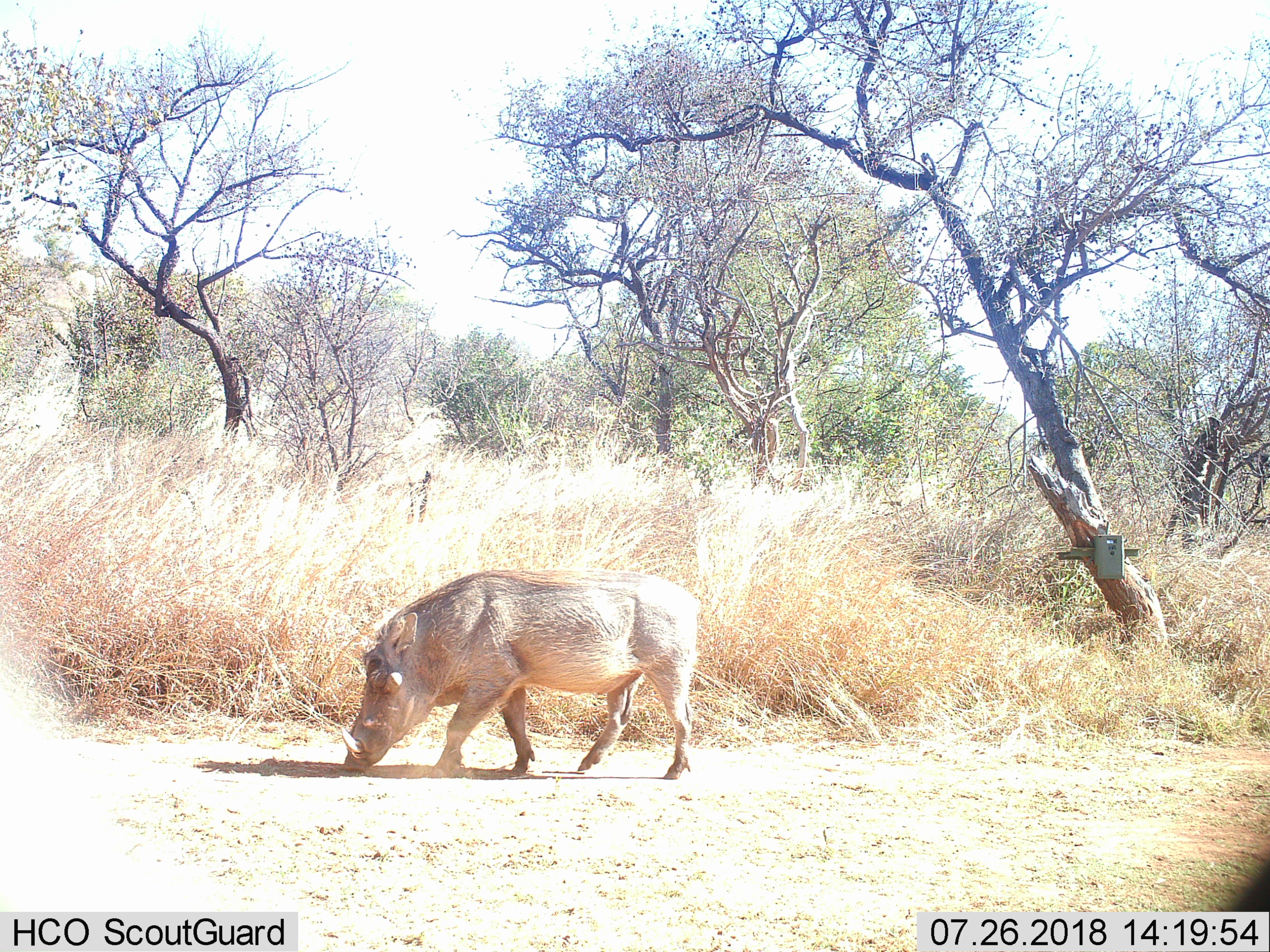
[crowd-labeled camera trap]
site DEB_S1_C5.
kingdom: Animalia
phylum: Chordata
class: Mammalia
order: Artiodactyla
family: Suidae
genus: Phacochoerus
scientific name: Phacochoerus africanus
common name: warthog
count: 1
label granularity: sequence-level